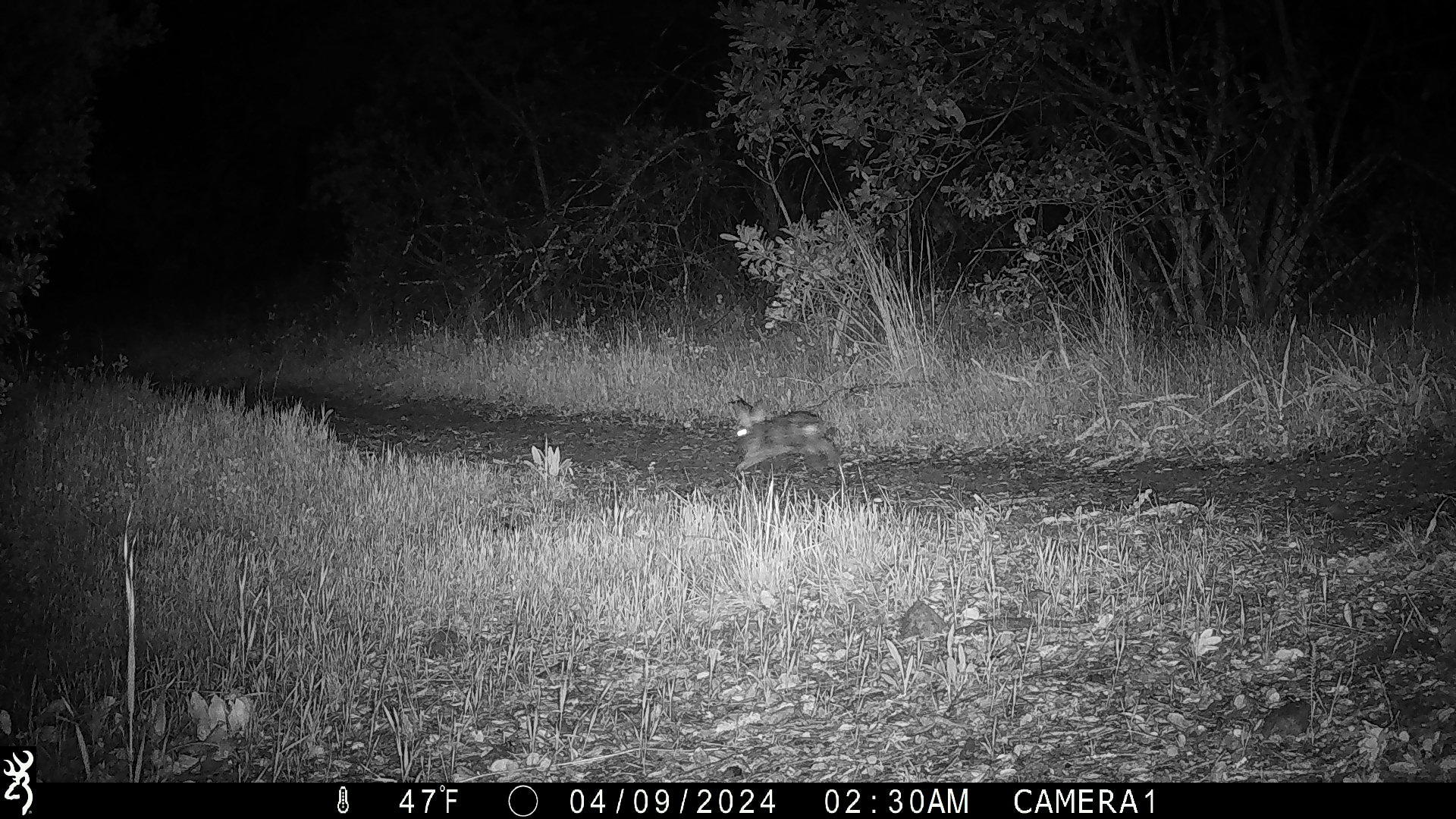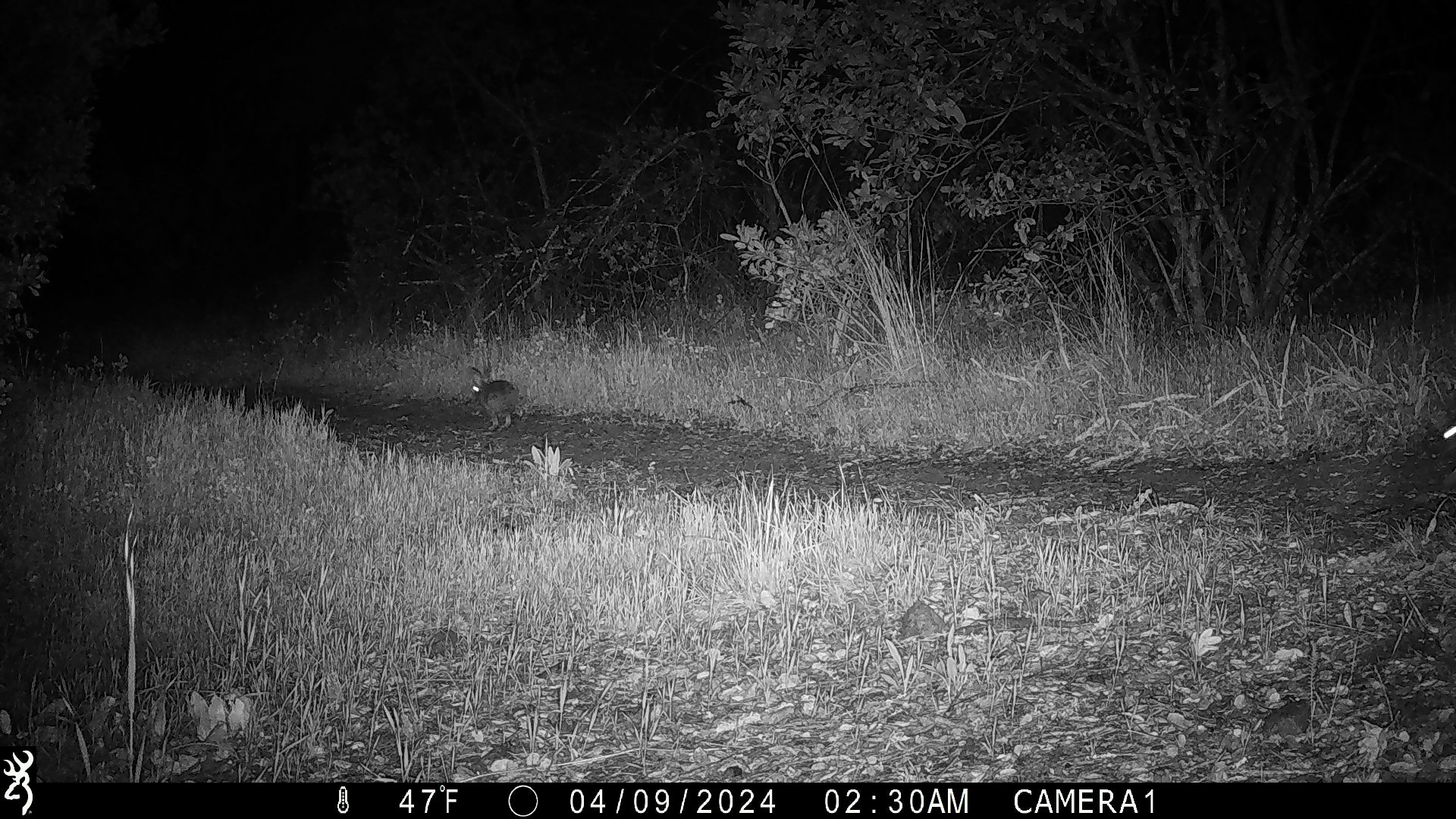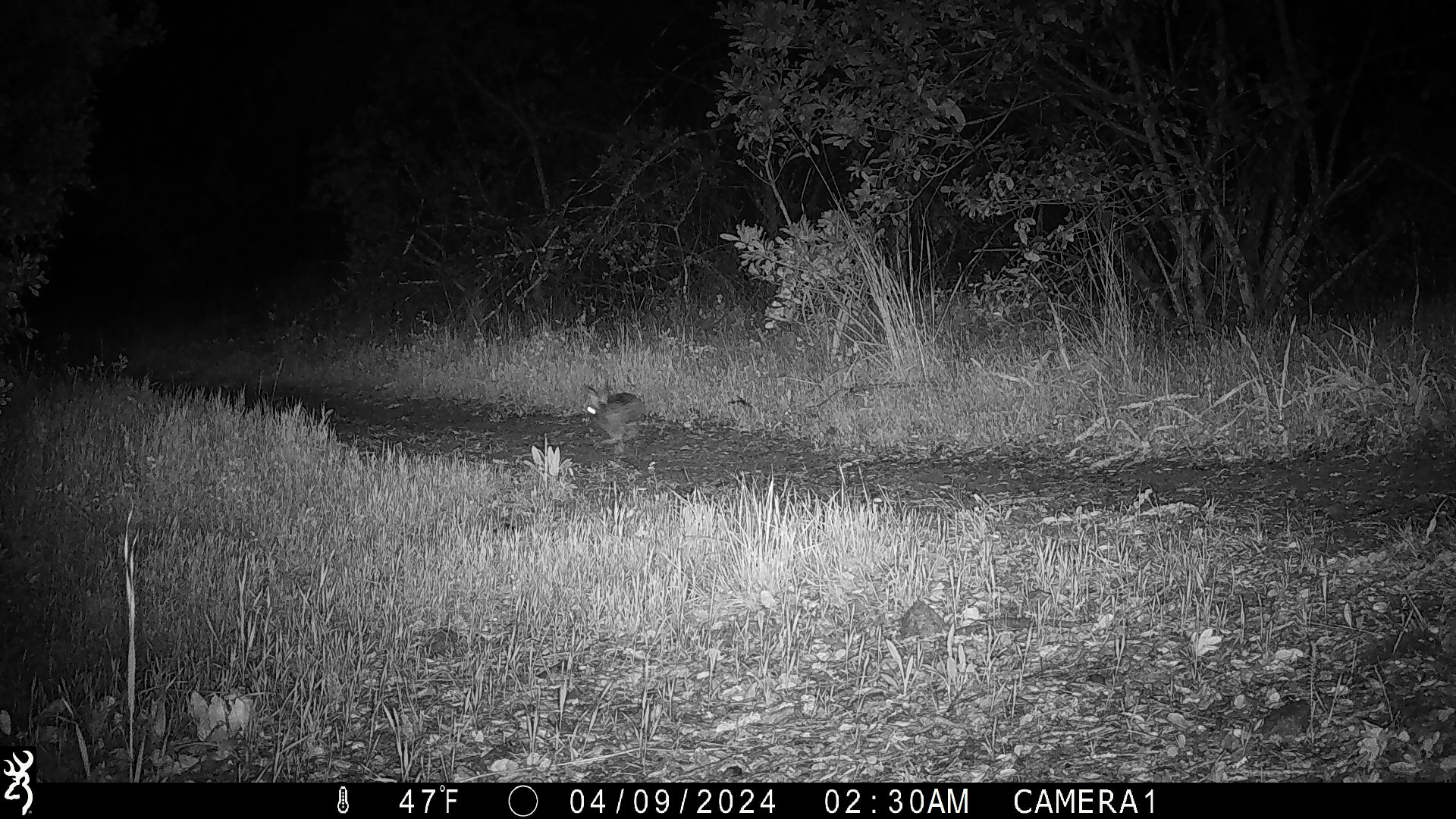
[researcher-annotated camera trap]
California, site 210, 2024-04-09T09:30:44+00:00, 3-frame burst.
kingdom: Animalia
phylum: Chordata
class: Mammalia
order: Lagomorpha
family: Leporidae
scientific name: Leporidae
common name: rabbit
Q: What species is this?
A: Rabbit (Leporidae).